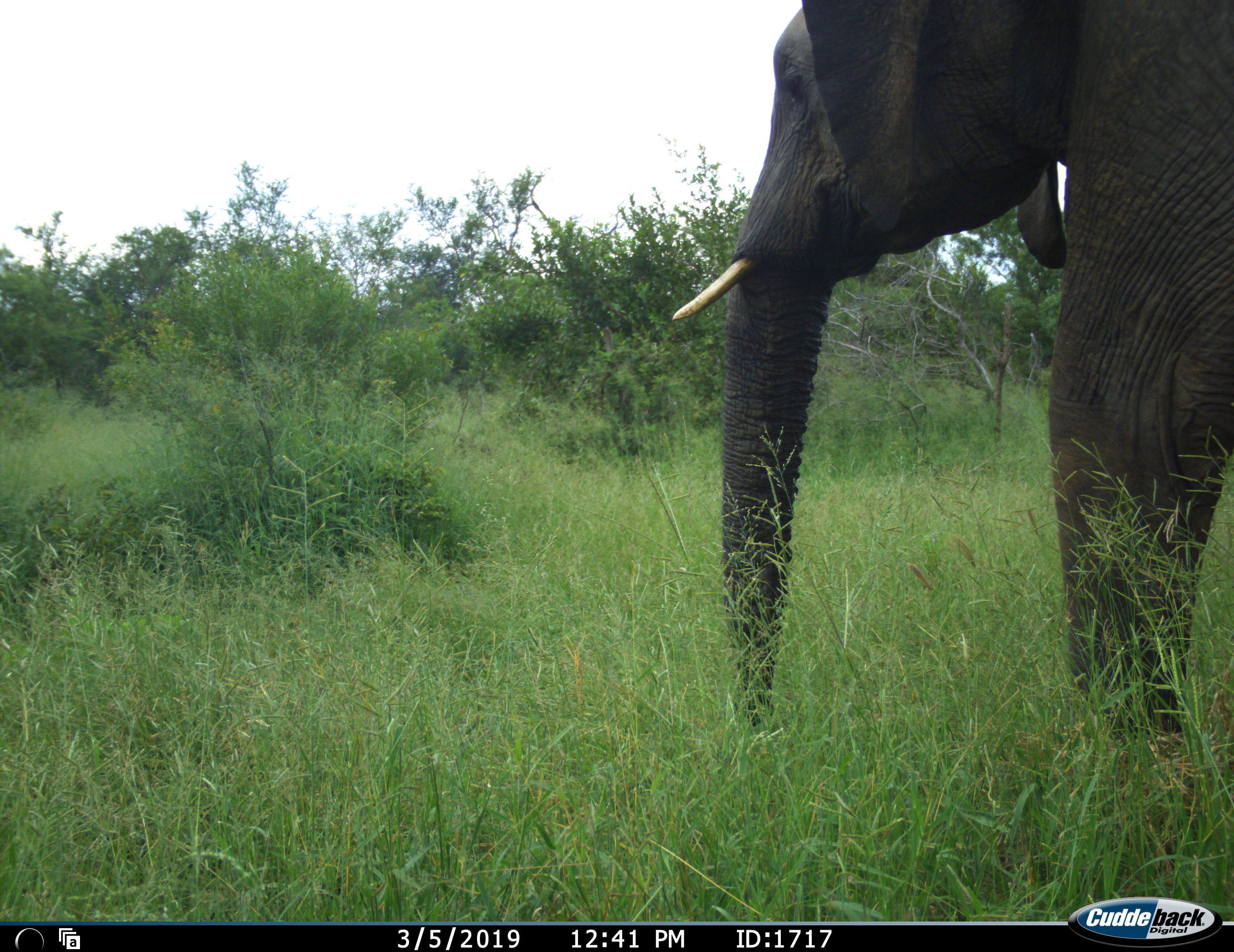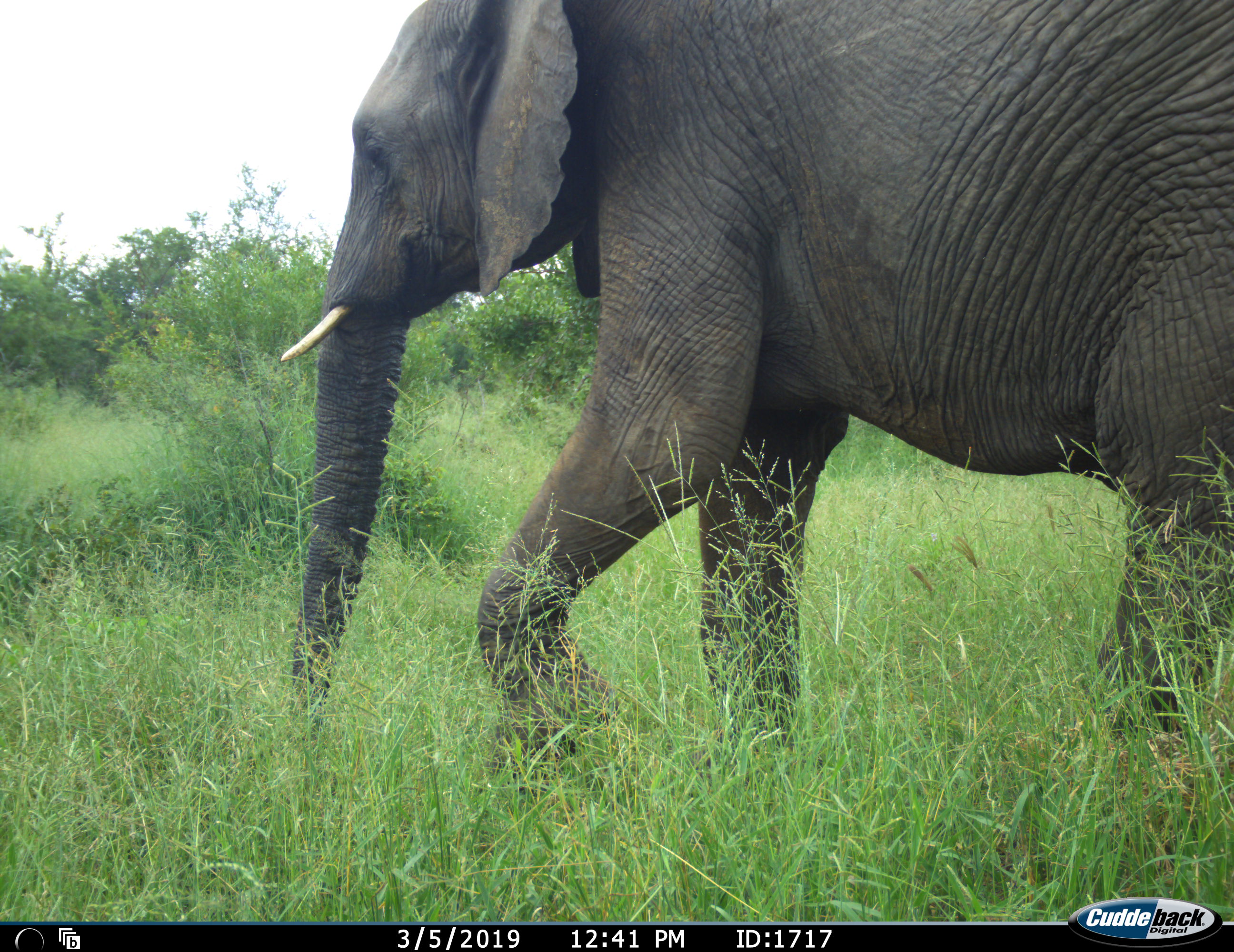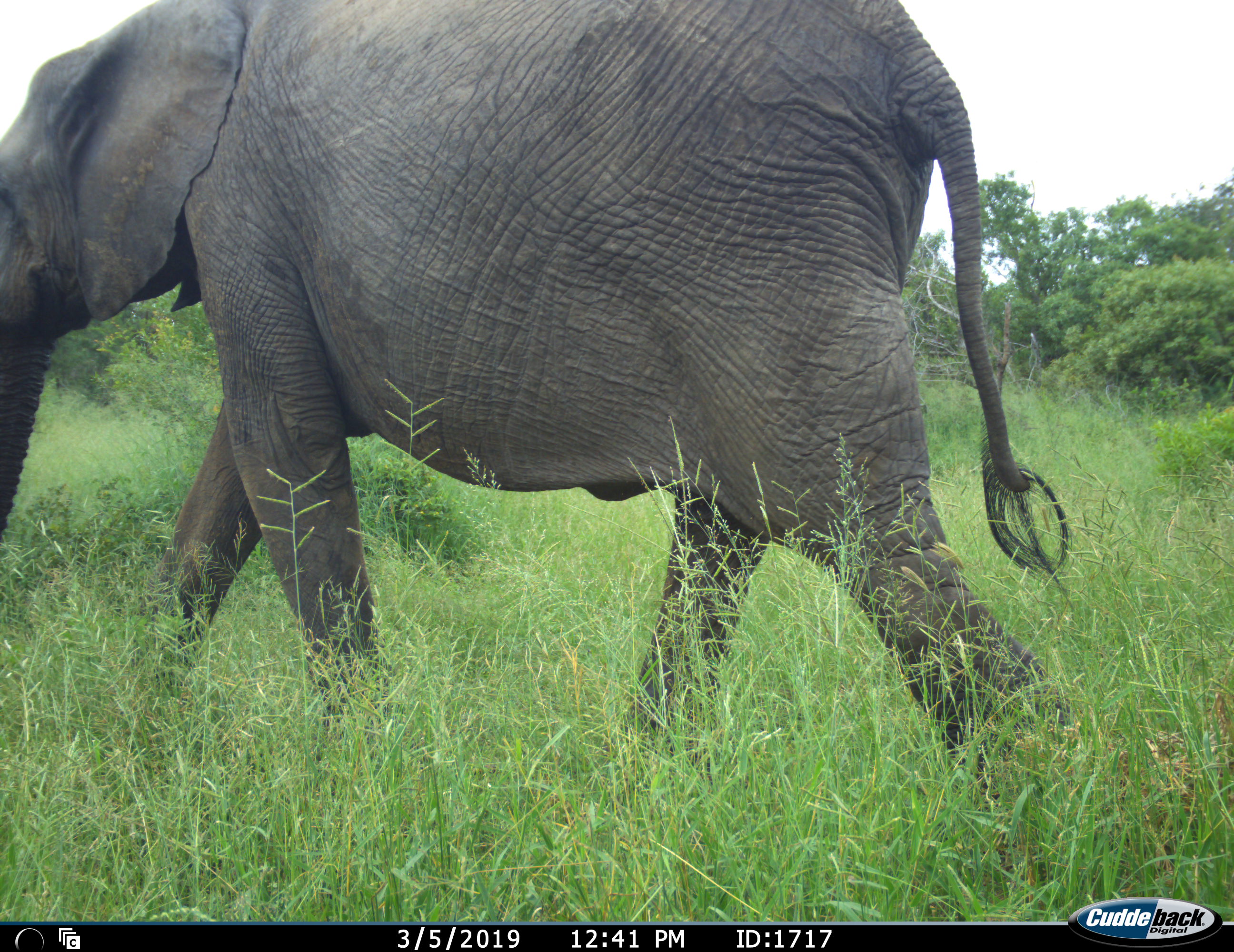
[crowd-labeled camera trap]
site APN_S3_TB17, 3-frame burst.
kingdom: Animalia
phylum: Chordata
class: Mammalia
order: Proboscidea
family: Elephantidae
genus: Loxodonta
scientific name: Loxodonta africana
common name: african bush elephant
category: elephant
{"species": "elephant (african bush elephant) (Loxodonta africana)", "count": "1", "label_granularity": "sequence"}